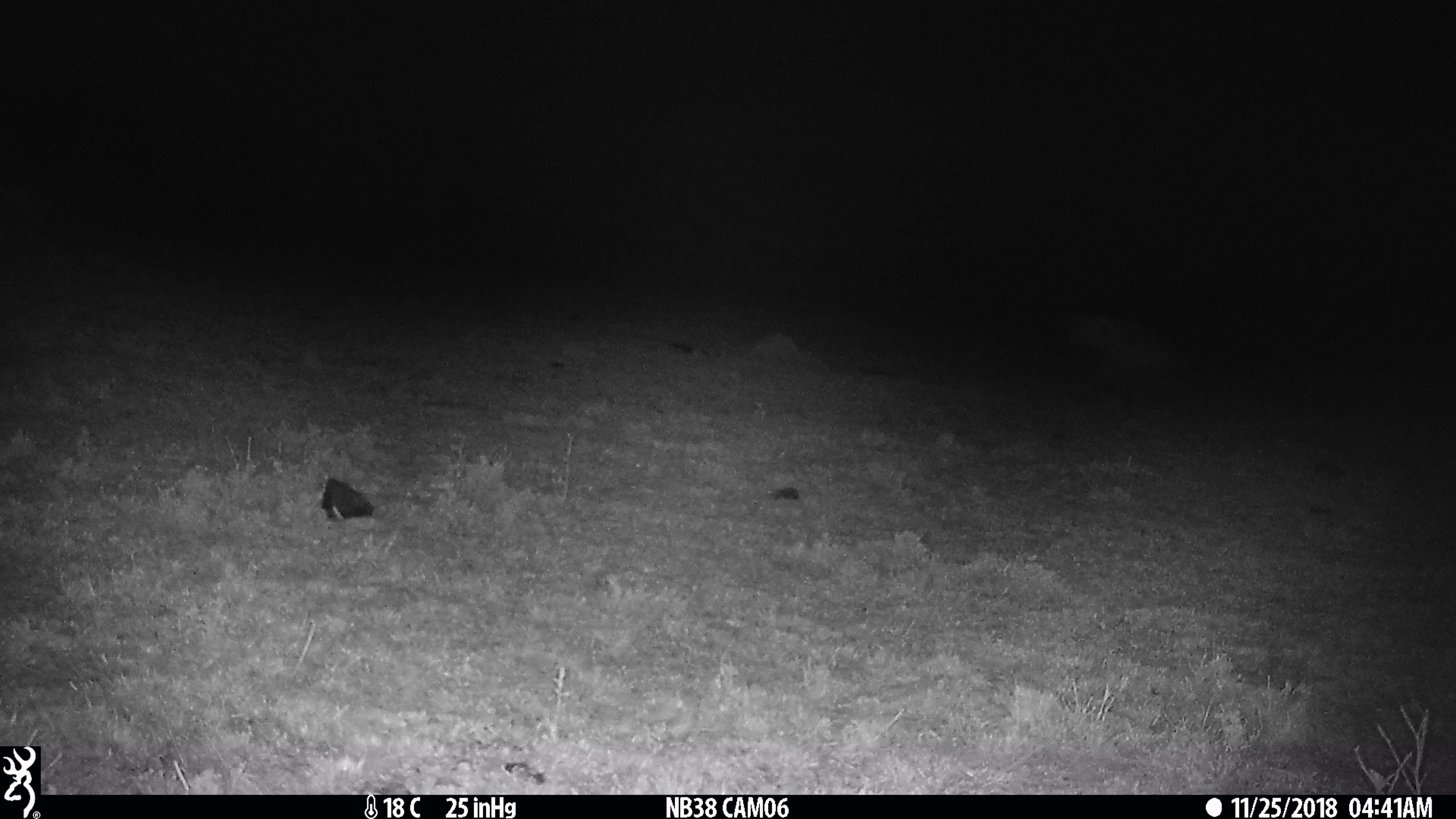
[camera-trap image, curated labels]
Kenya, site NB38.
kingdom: Animalia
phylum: Chordata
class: Mammalia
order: Carnivora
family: Hyaenidae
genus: Crocuta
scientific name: Crocuta crocuta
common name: spotted hyena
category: hyena spotted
Hyena spotted (spotted hyena) (Crocuta crocuta).